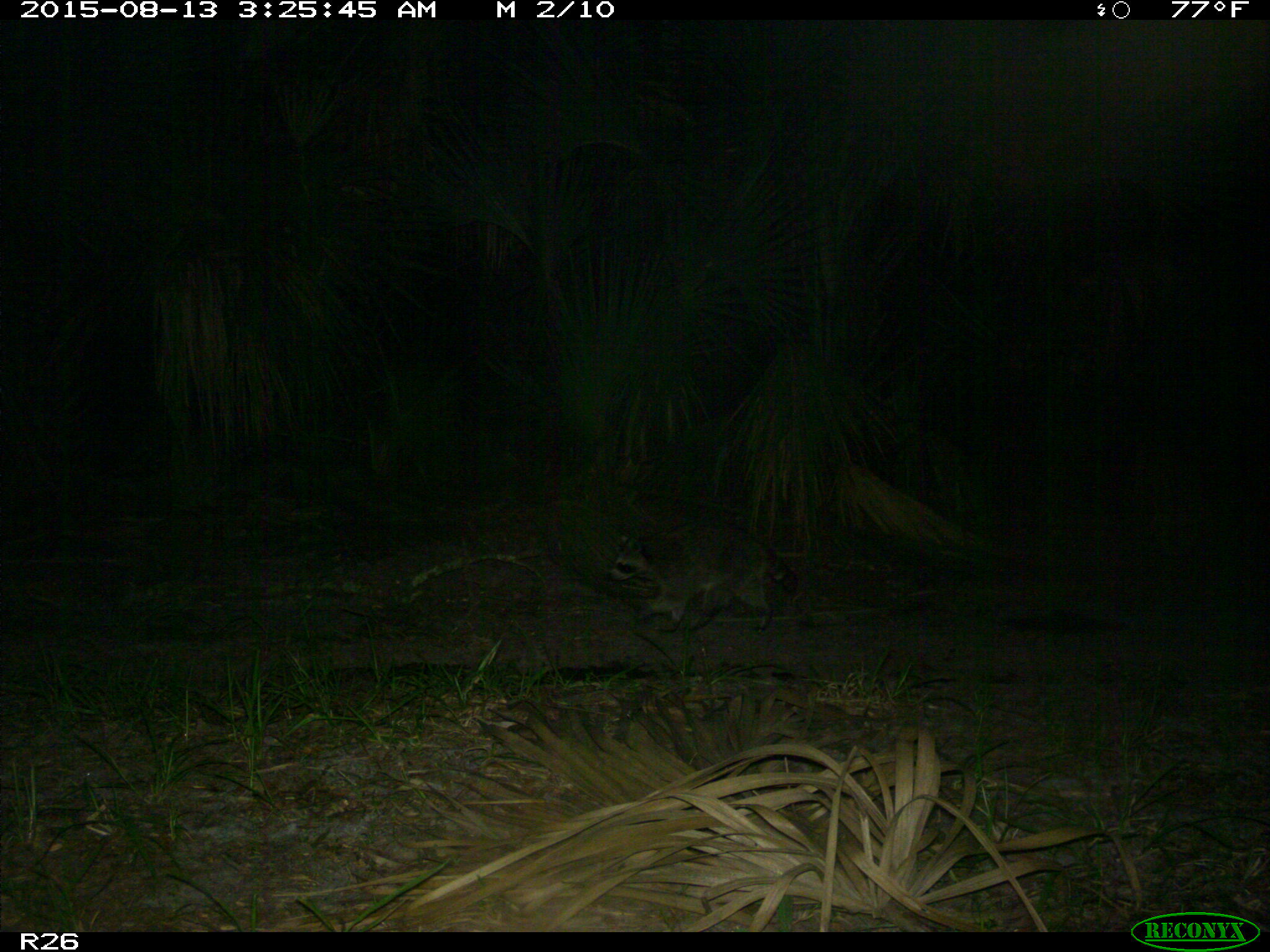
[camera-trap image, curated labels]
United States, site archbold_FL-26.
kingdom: Animalia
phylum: Chordata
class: Mammalia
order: Carnivora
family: Procyonidae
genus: Procyon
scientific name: Procyon lotor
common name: common raccoon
Procyon lotor (common raccoon).